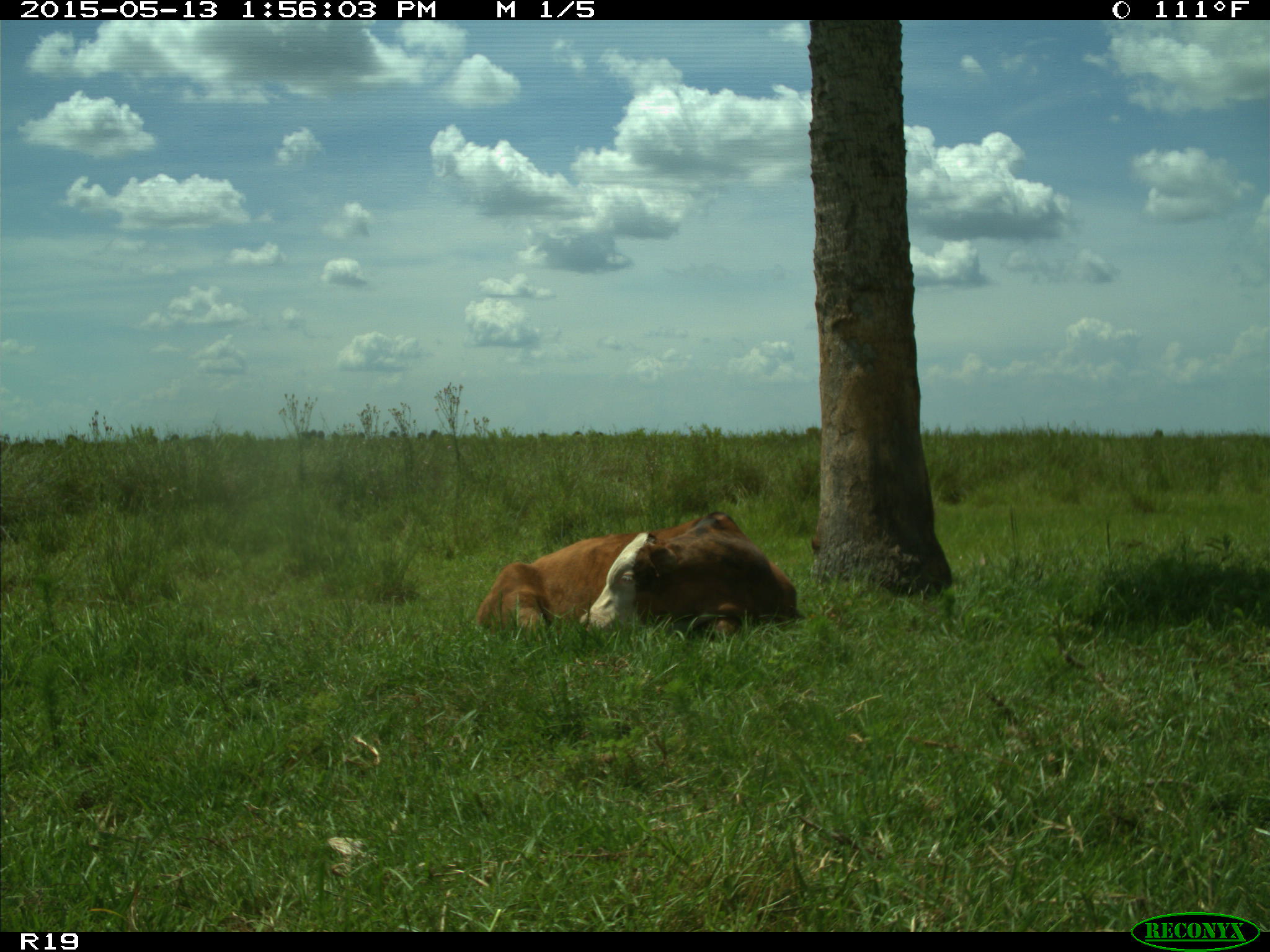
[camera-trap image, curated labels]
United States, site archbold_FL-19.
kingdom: Animalia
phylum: Chordata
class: Mammalia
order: Artiodactyla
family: Bovidae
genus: Bos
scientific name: Bos taurus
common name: domestic cow